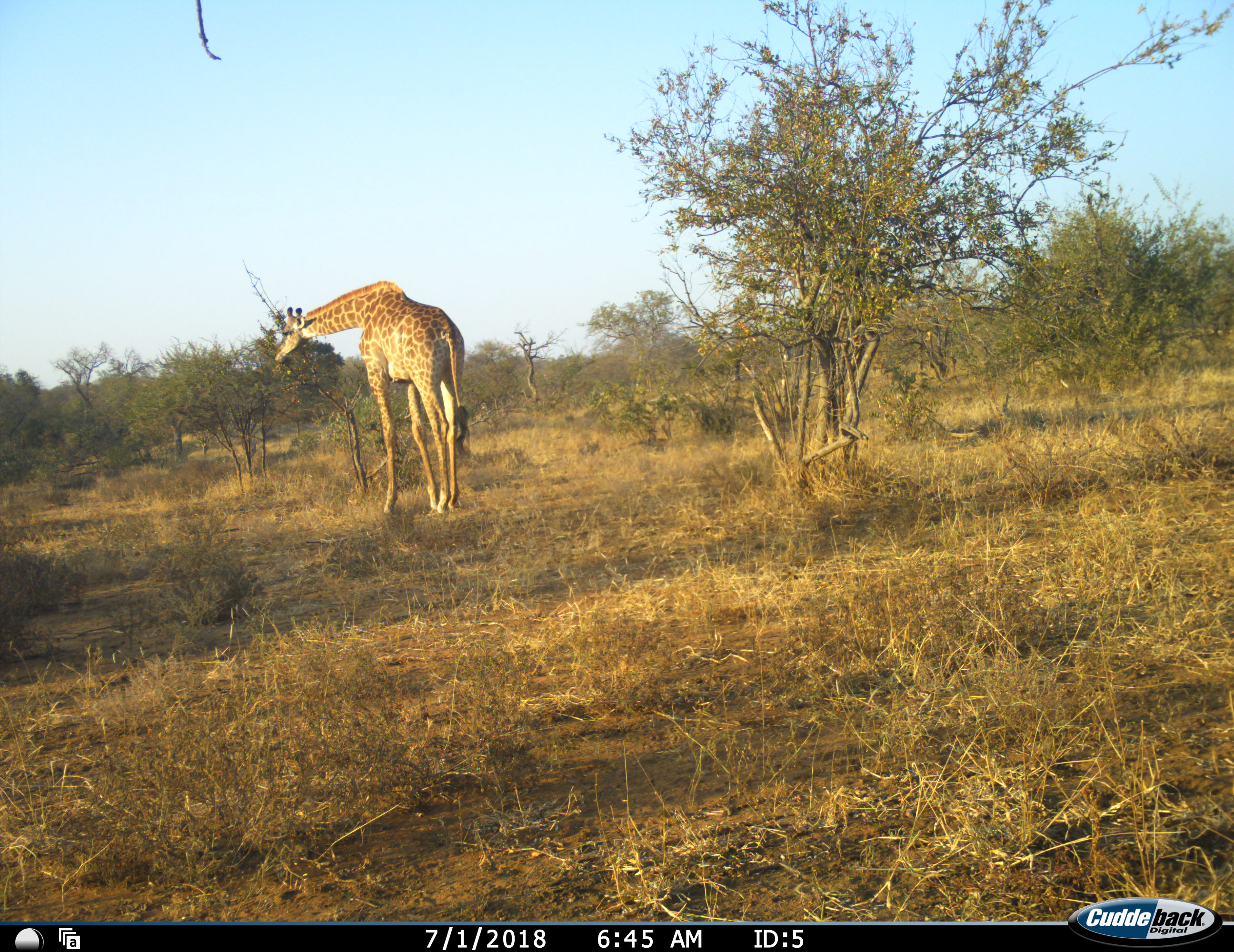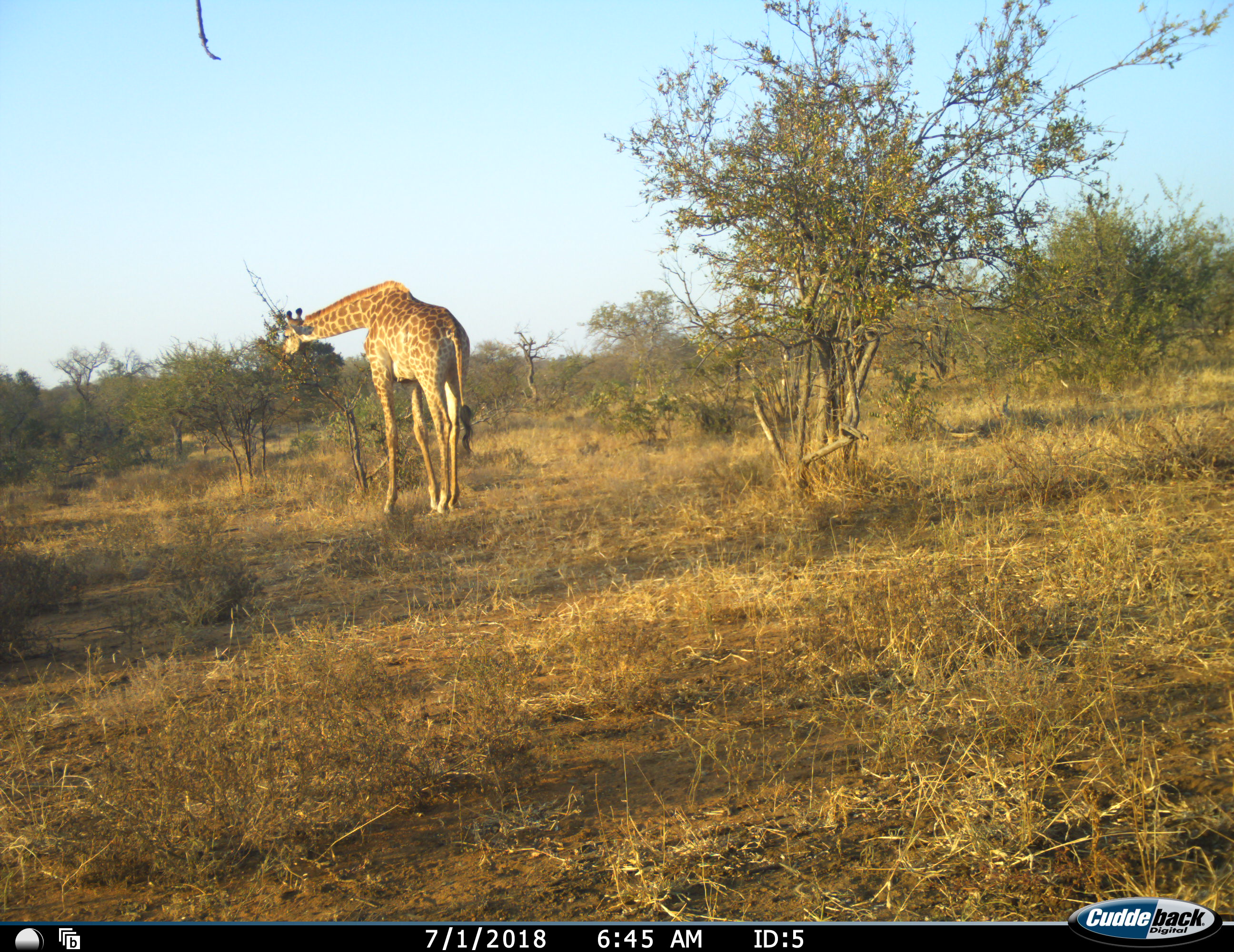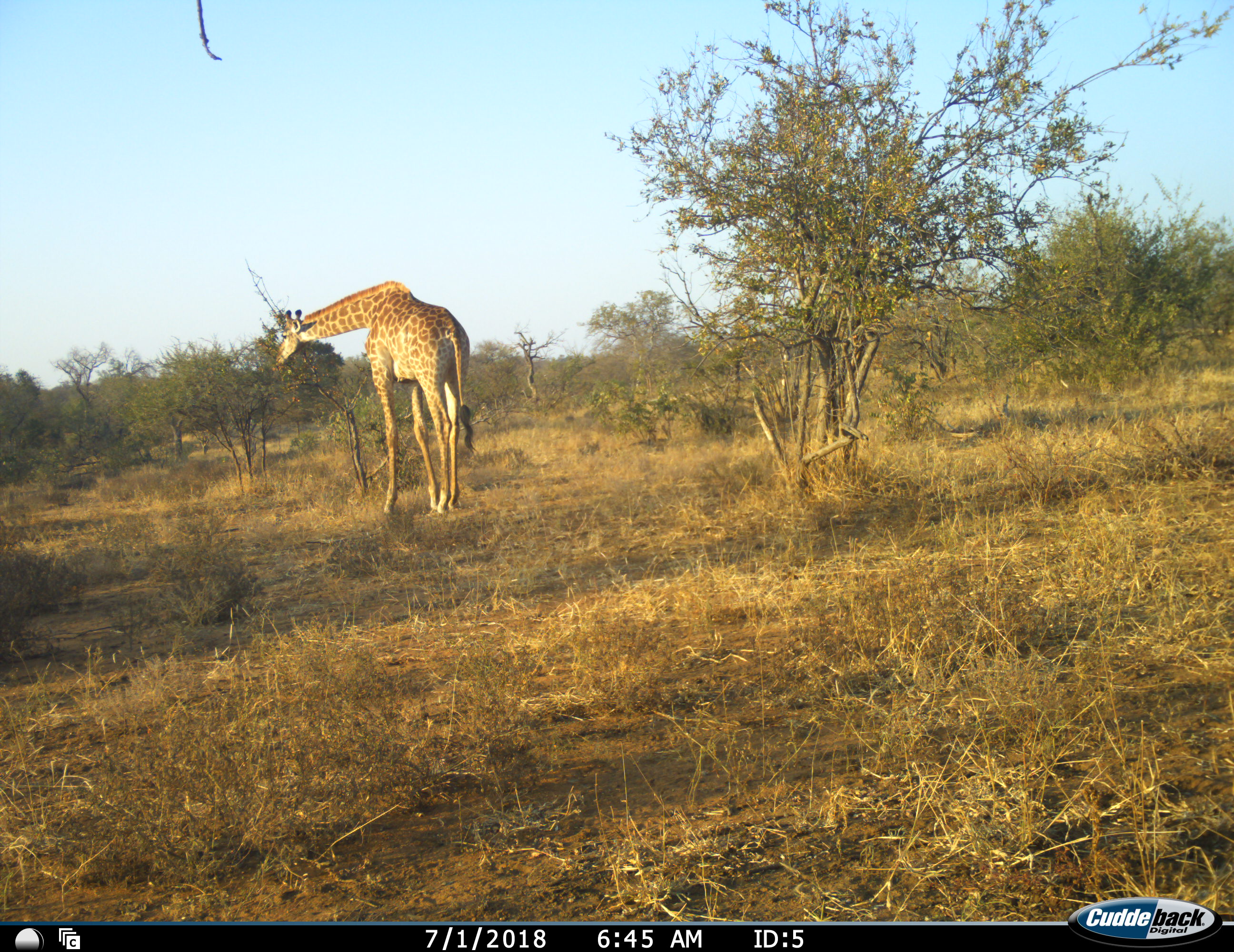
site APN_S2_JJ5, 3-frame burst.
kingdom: Animalia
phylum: Chordata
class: Mammalia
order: Artiodactyla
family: Giraffidae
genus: Giraffa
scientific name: Giraffa camelopardalis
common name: giraffe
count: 1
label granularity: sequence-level